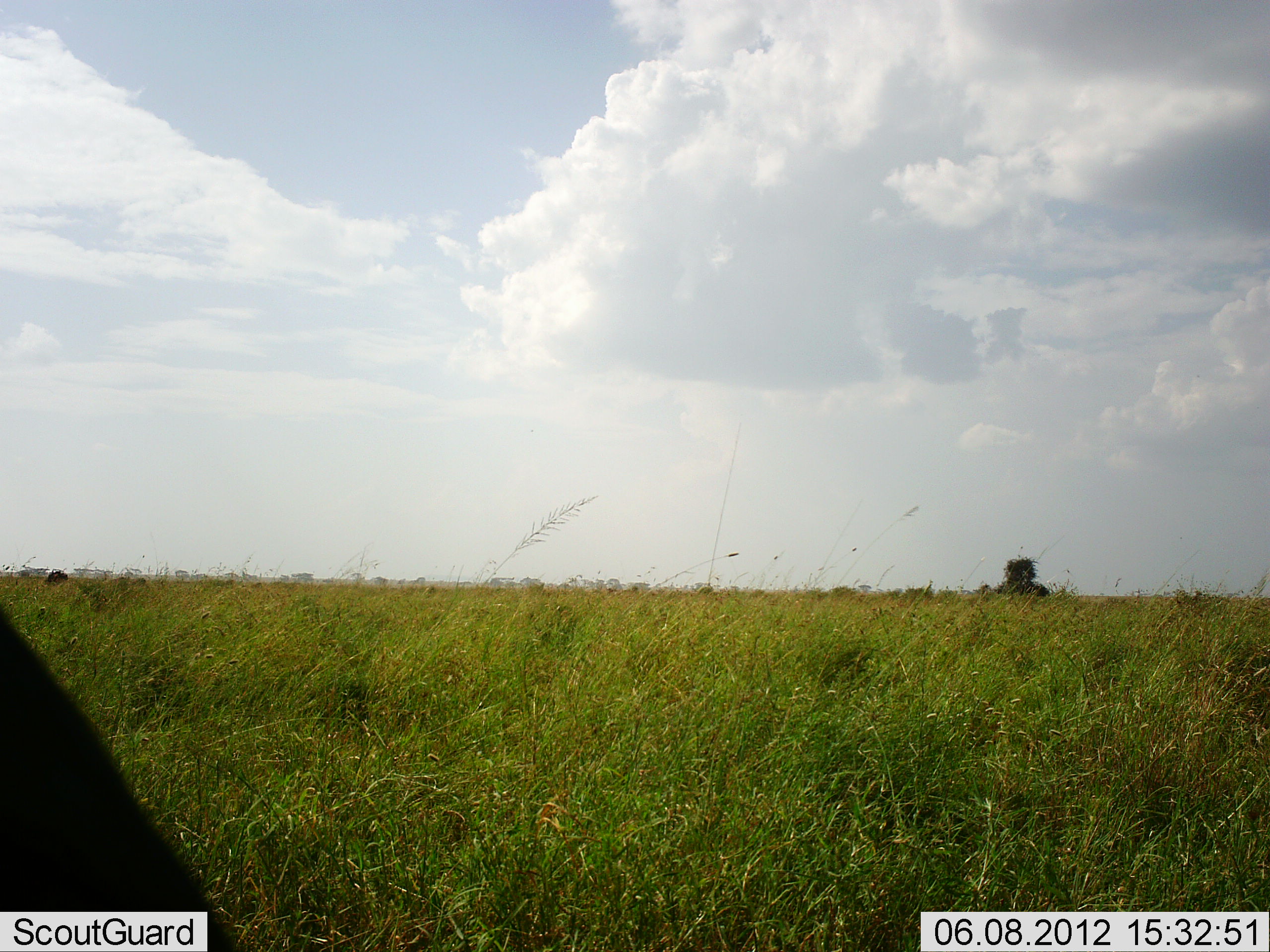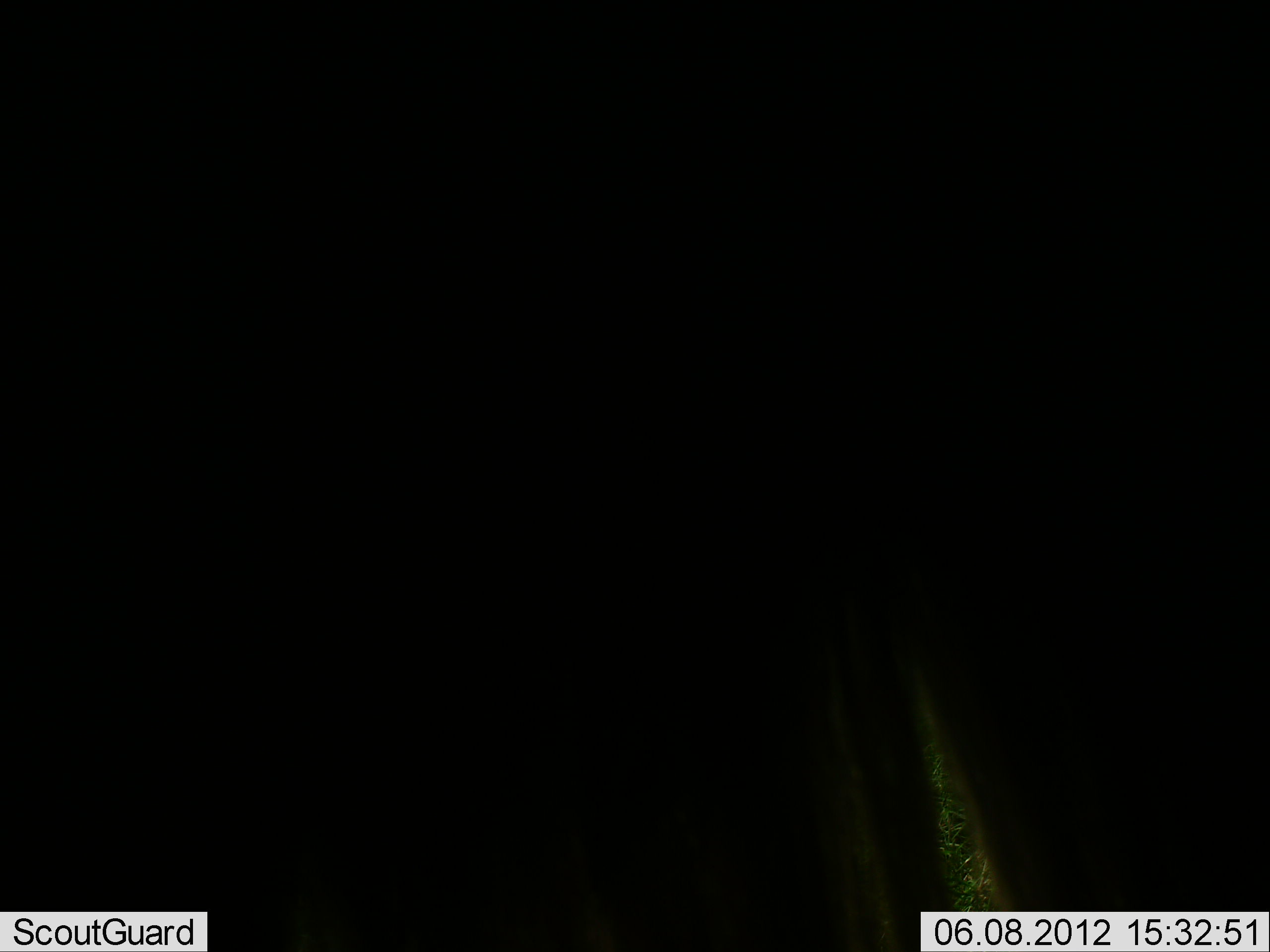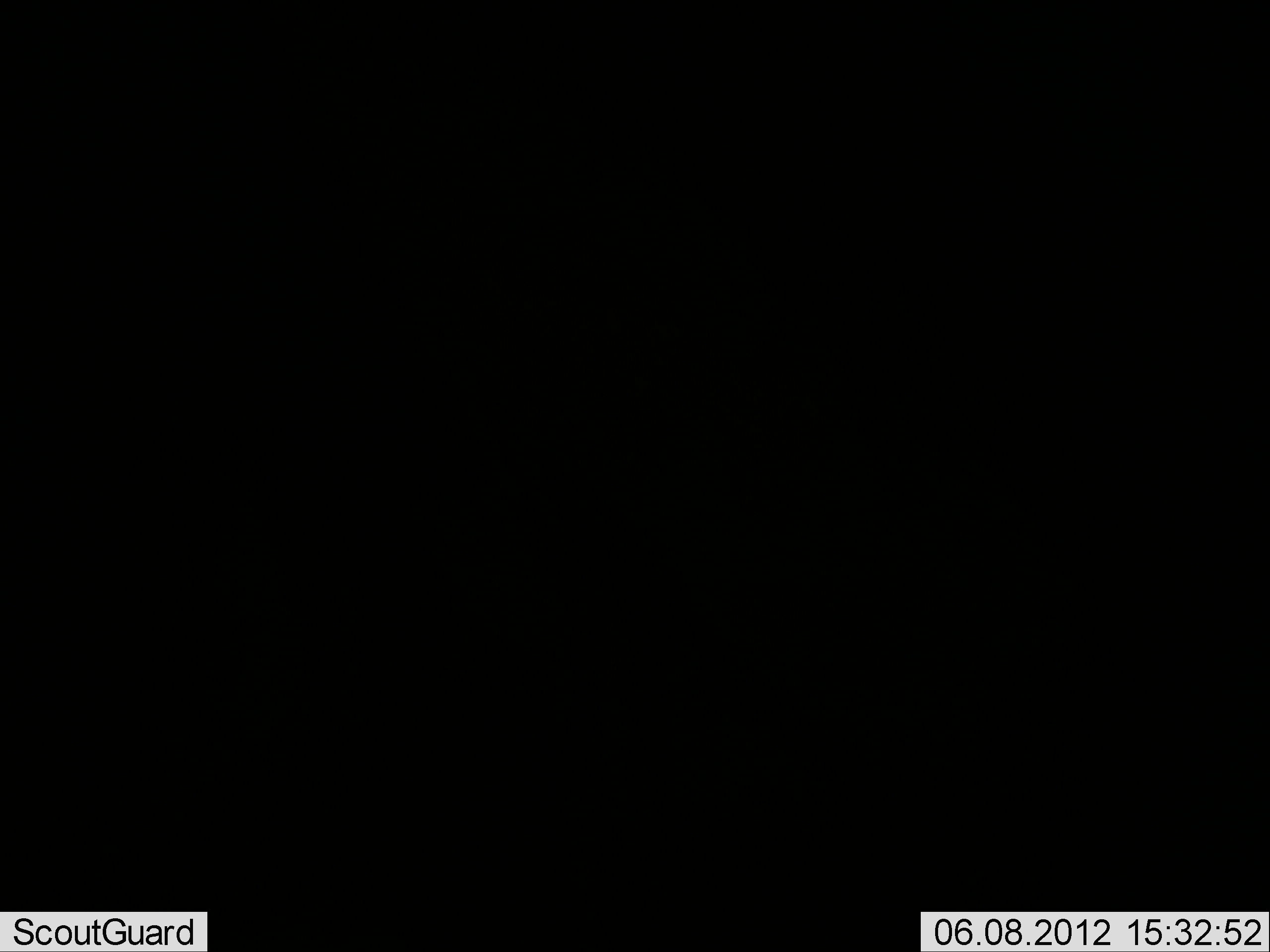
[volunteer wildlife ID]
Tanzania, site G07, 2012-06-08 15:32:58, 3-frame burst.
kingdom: Animalia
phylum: Chordata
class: Mammalia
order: Artiodactyla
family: Bovidae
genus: Connochaetes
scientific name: Connochaetes taurinus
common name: blue wildebeest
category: wildebeest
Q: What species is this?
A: Wildebeest (blue wildebeest) (Connochaetes taurinus).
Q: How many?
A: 1.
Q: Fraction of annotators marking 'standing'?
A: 30%.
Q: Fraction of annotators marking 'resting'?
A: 0%.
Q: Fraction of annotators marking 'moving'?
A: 70%.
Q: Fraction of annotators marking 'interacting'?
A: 0%.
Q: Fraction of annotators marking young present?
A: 0%.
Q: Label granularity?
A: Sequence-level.